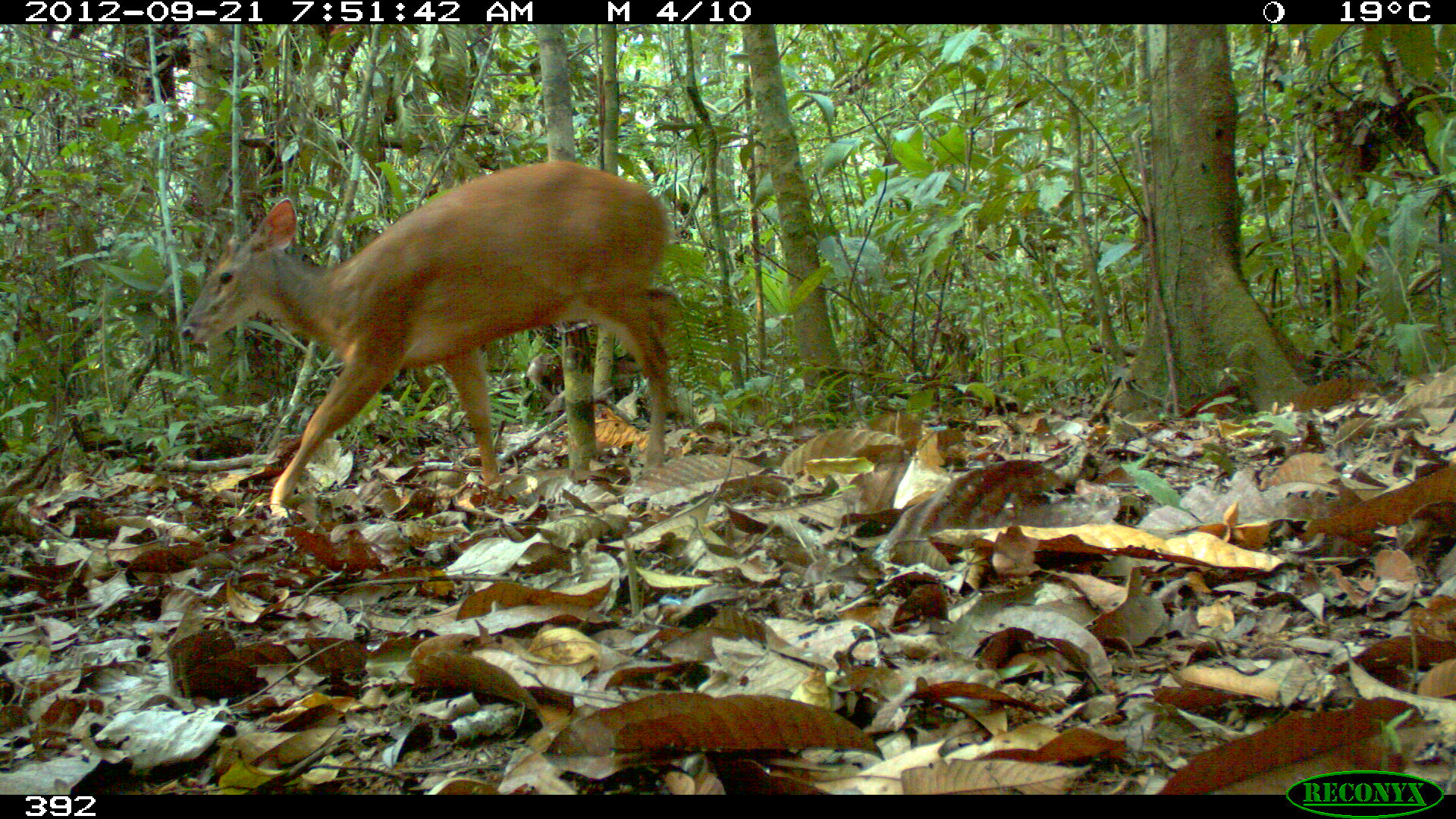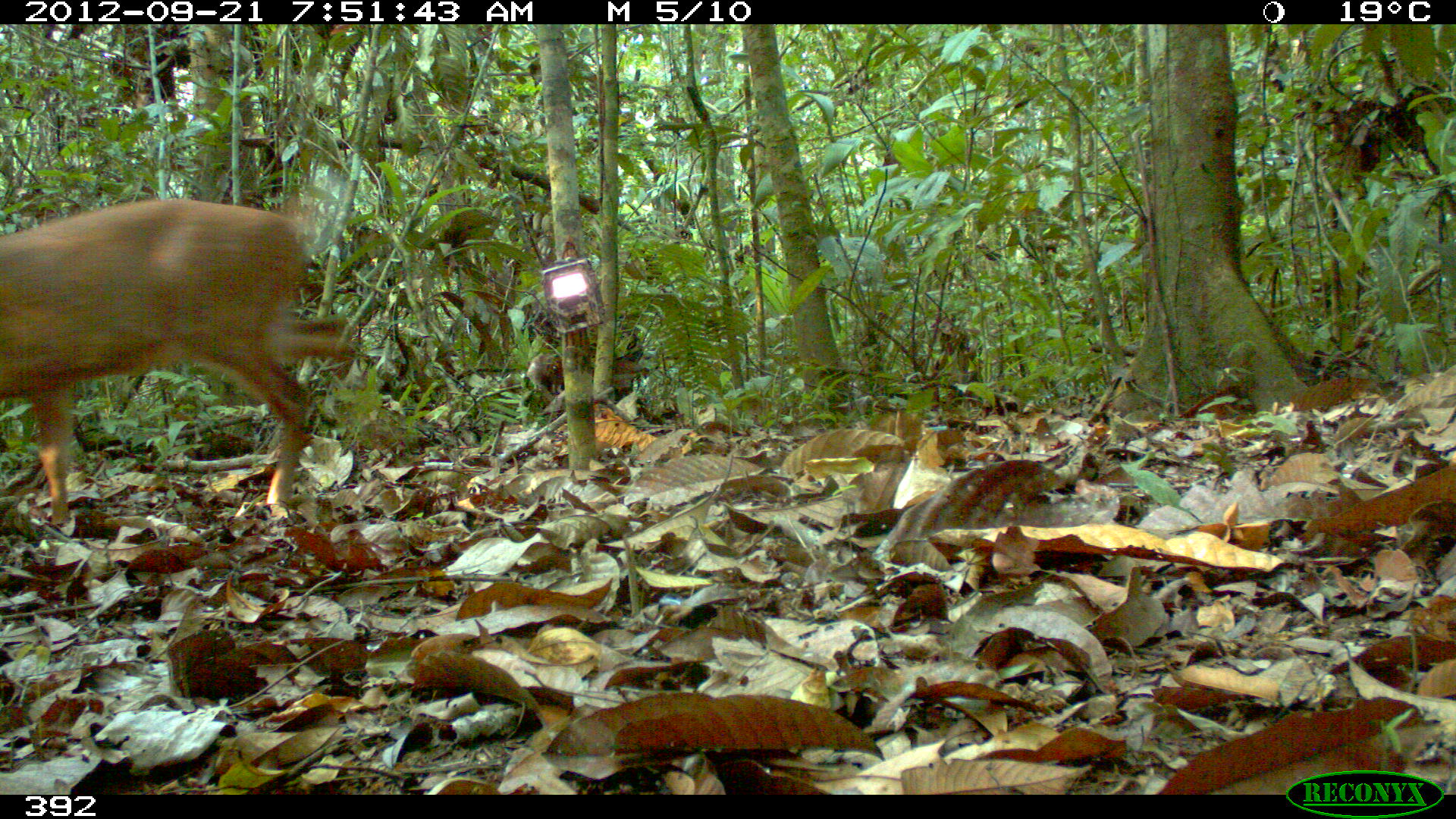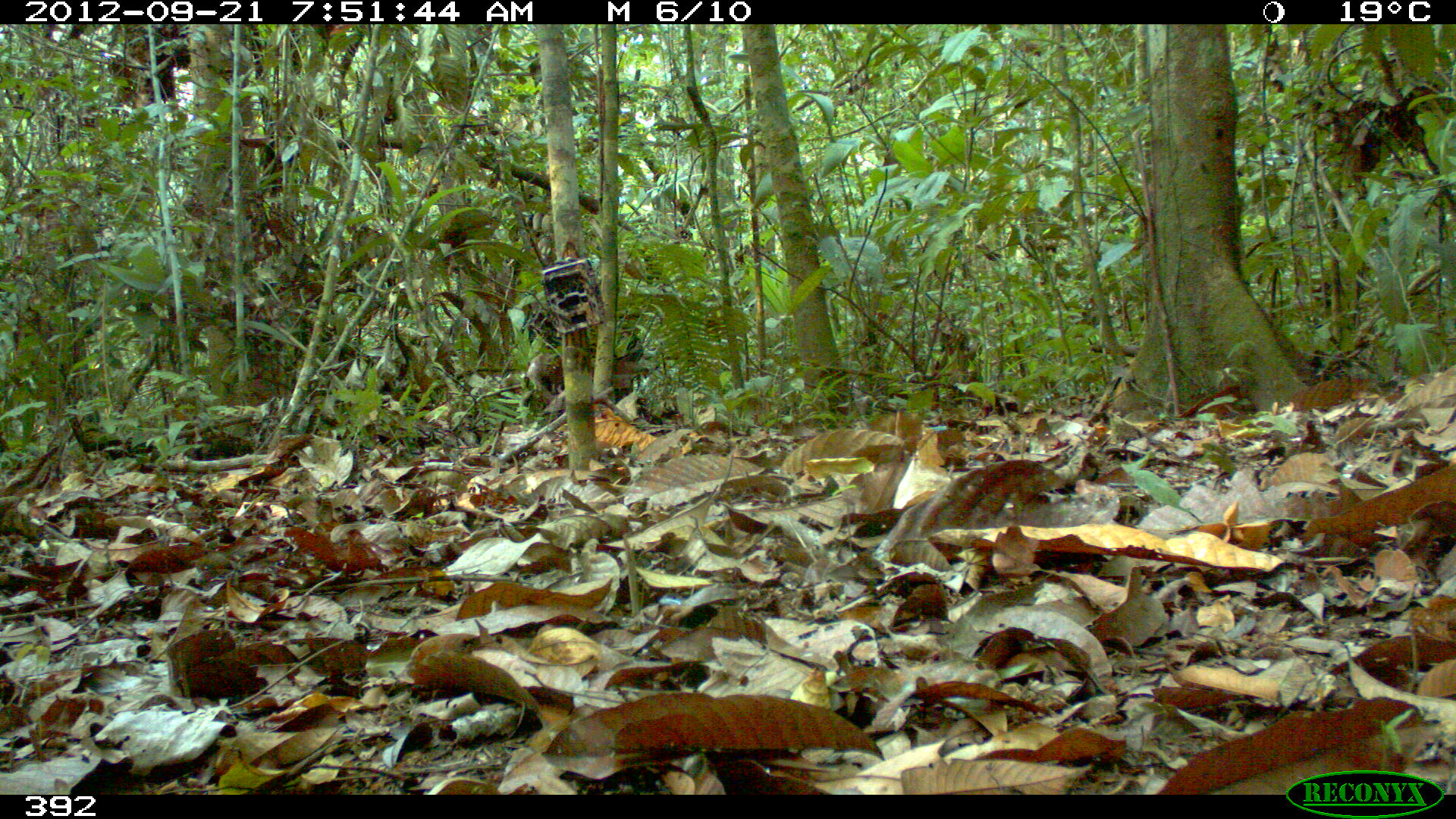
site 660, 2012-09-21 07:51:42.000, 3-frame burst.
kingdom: Animalia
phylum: Chordata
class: Mammalia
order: Artiodactyla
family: Cervidae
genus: Mazama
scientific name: Mazama americana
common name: red brocket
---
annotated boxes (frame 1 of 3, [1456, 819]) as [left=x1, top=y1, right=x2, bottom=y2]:
mazama americana: [left=180, top=162, right=672, bottom=522]; [left=528, top=352, right=636, bottom=418]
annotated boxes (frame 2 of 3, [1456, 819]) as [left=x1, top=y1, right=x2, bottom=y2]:
mazama americana: [left=2, top=199, right=356, bottom=529]